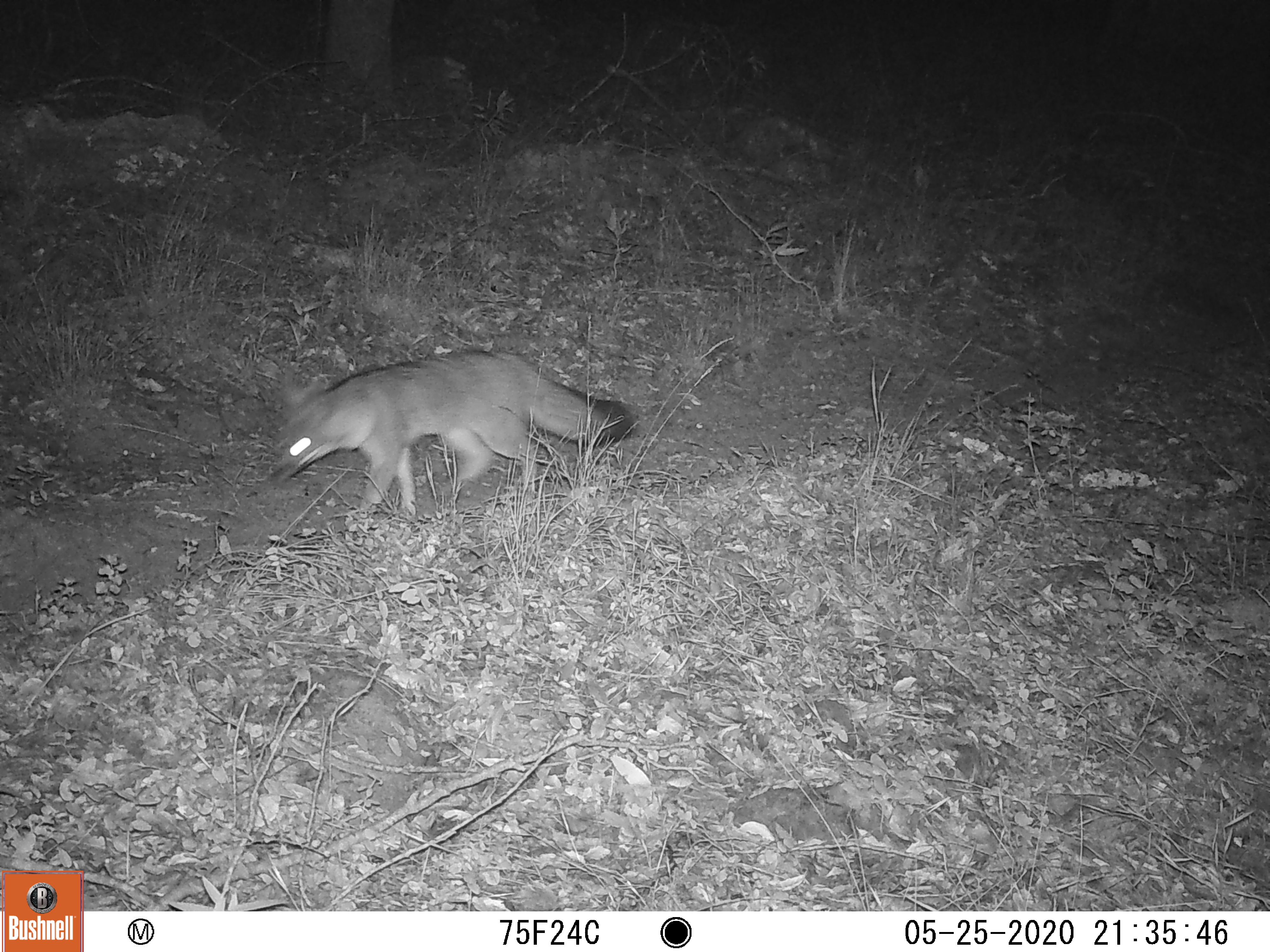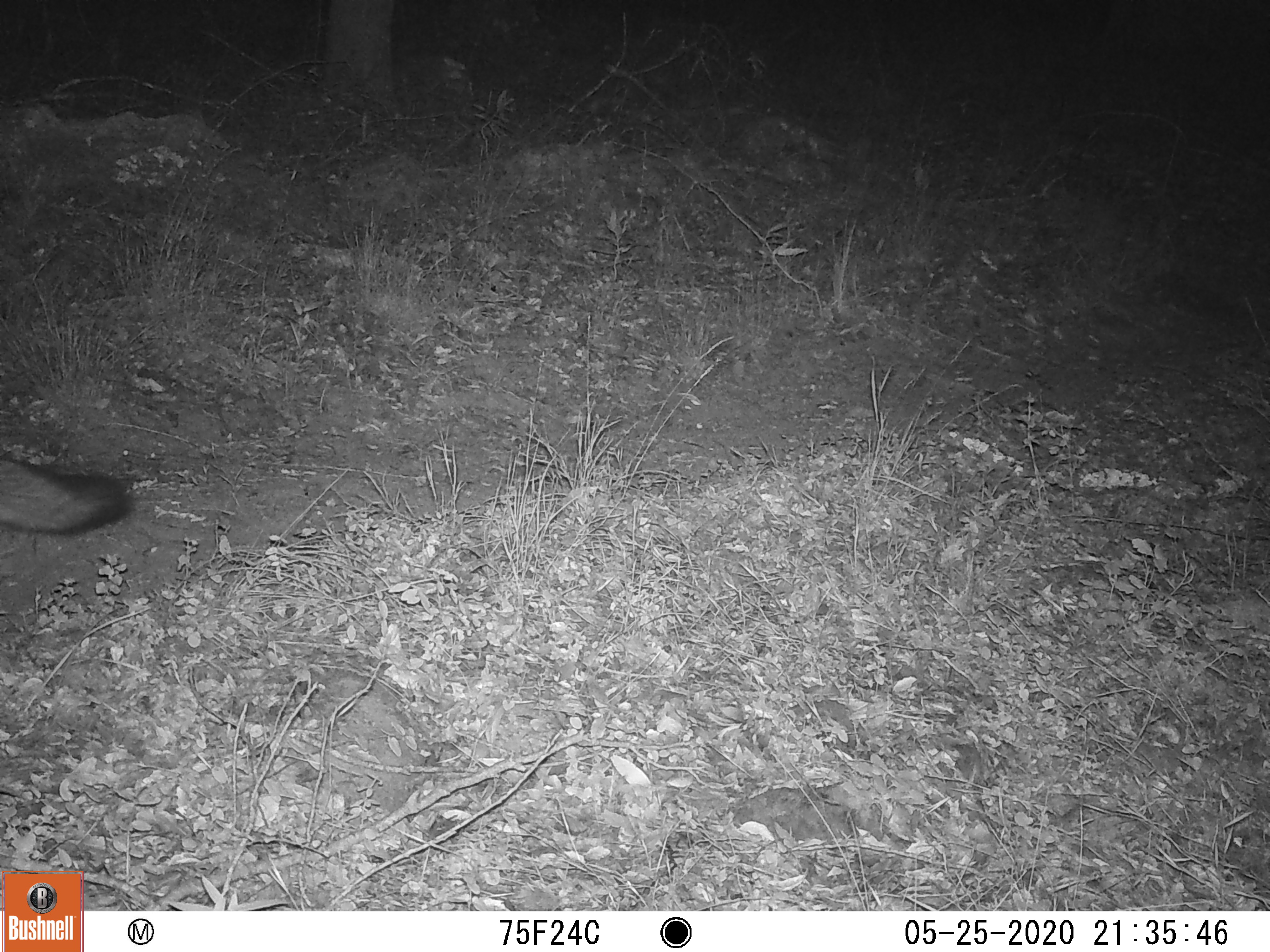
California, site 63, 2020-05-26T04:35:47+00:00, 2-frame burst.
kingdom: Animalia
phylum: Chordata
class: Mammalia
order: Carnivora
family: Canidae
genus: Urocyon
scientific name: Urocyon cinereoargenteus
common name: gray fox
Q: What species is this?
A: Gray fox (Urocyon cinereoargenteus).